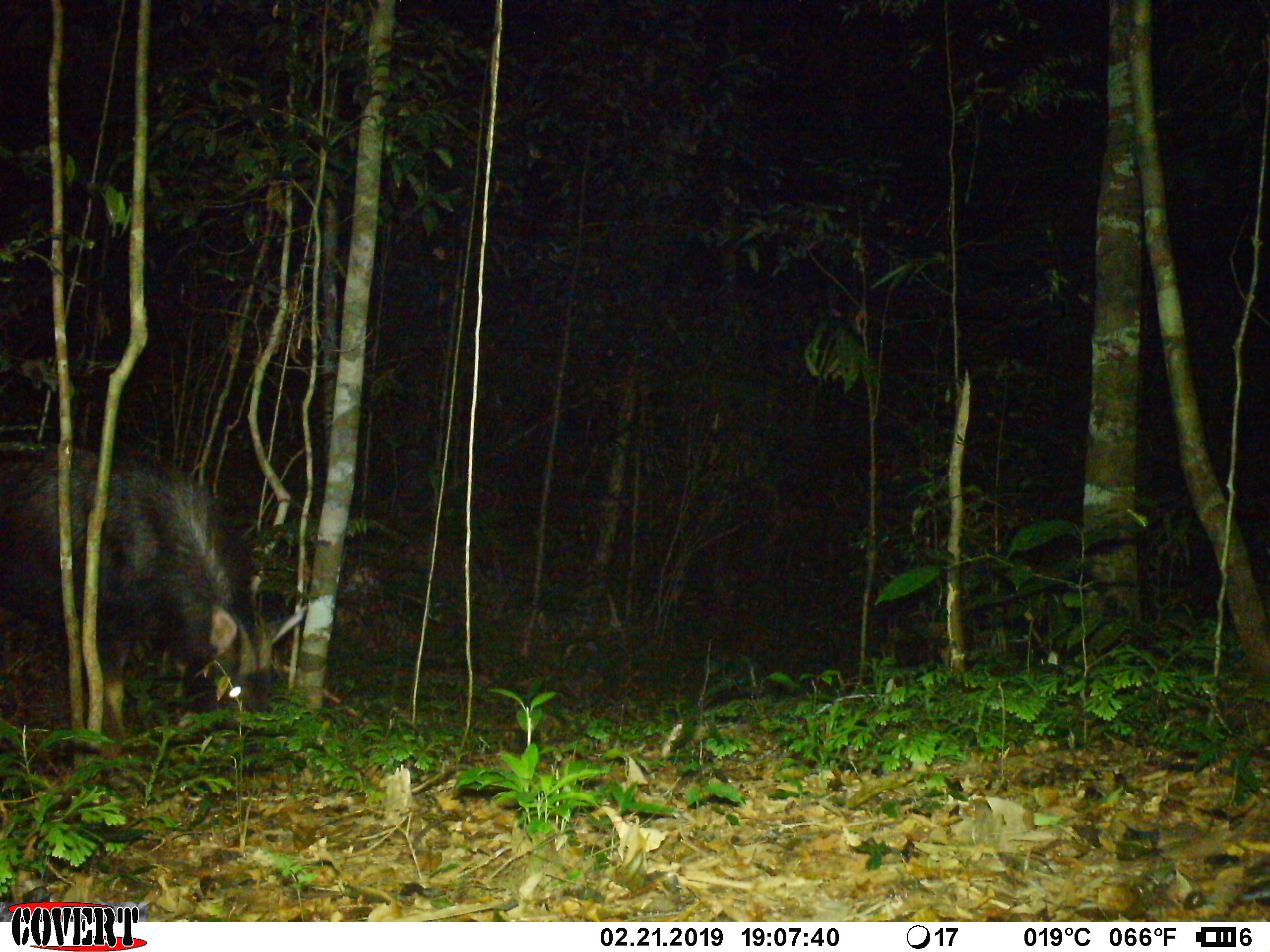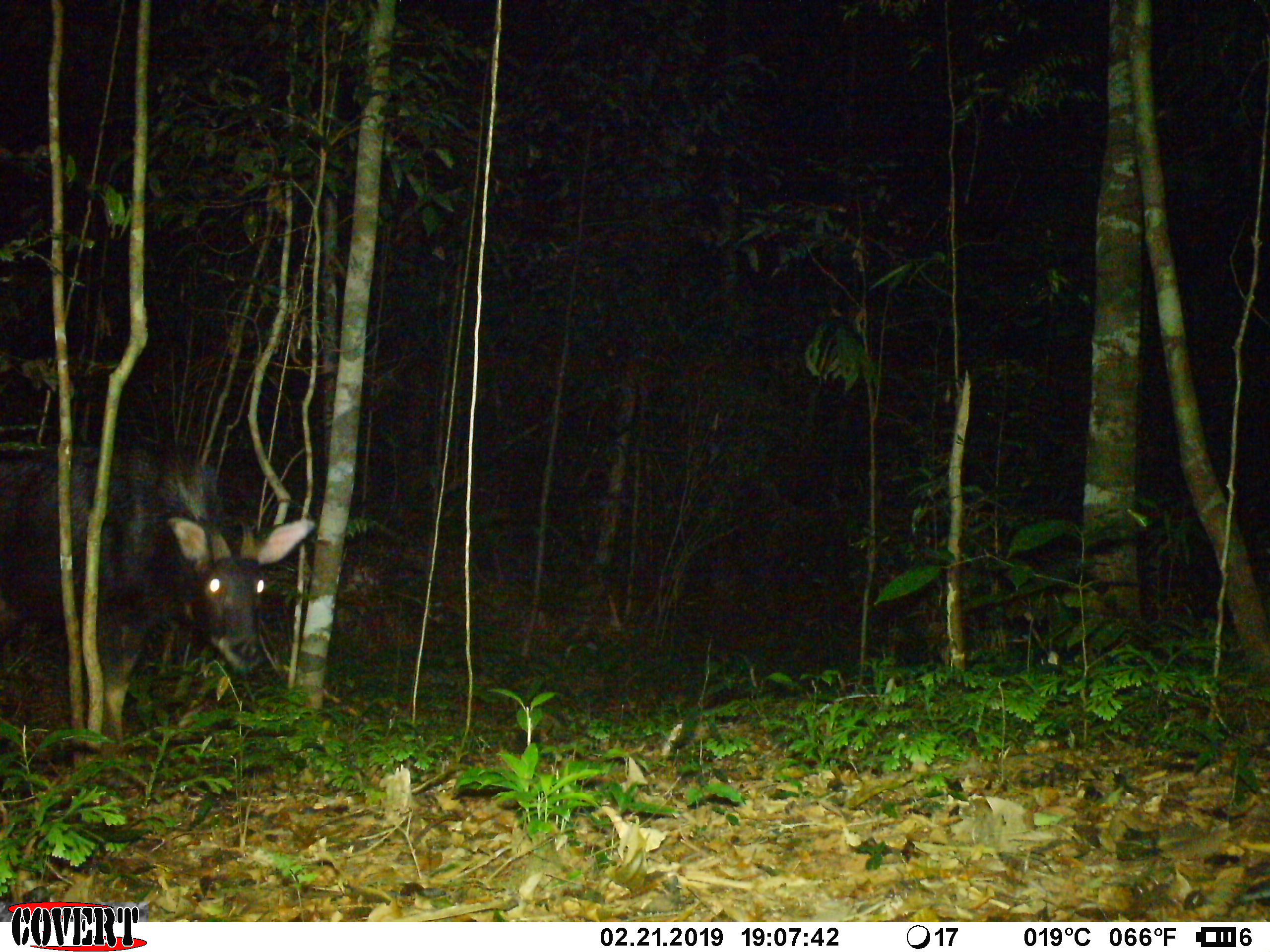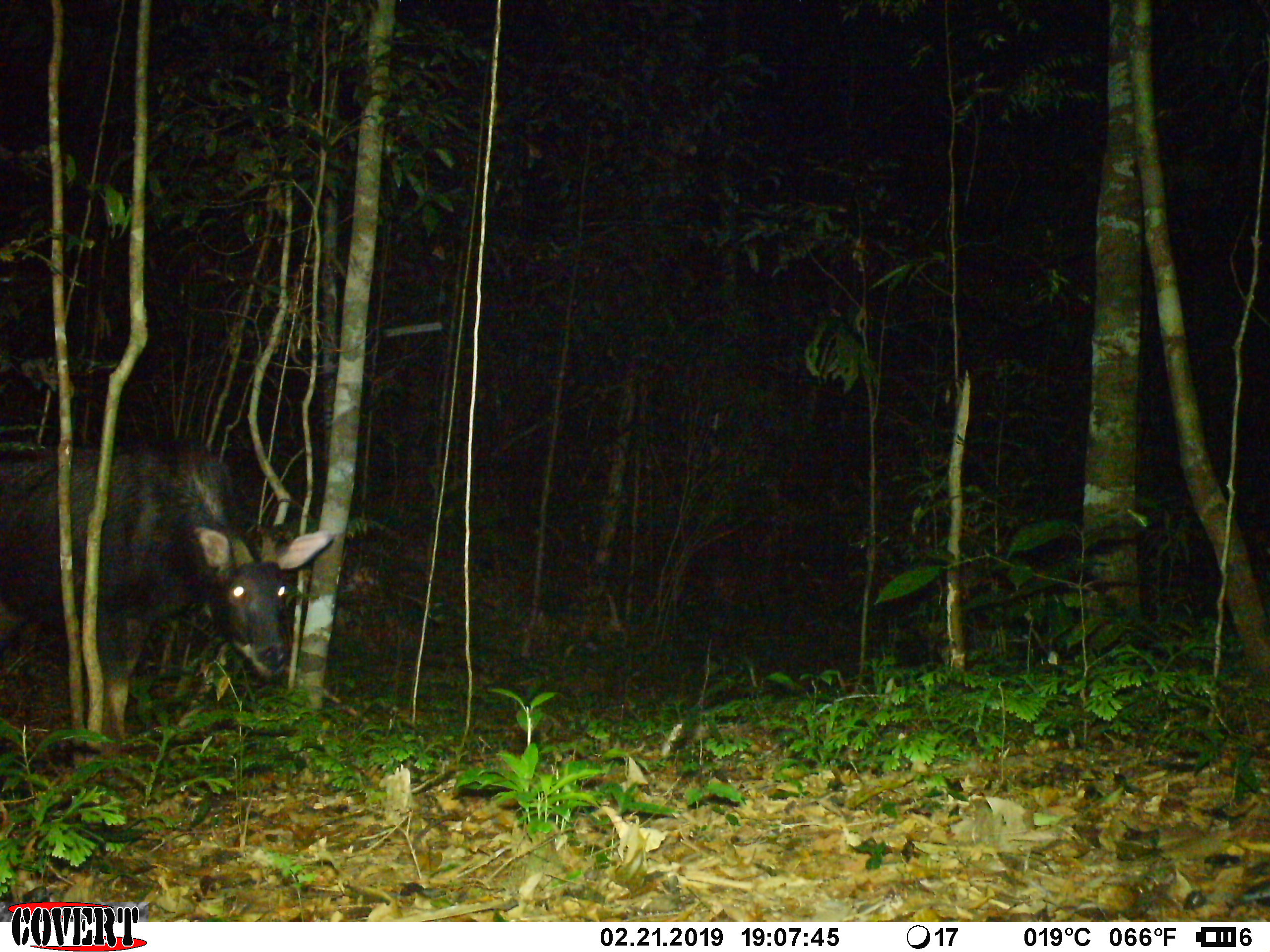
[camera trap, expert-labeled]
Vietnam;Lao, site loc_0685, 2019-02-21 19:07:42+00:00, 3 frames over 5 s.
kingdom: Animalia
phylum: Chordata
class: Mammalia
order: Artiodactyla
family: Bovidae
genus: Capricornis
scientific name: Capricornis sumatraensis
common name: chinese serow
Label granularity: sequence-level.